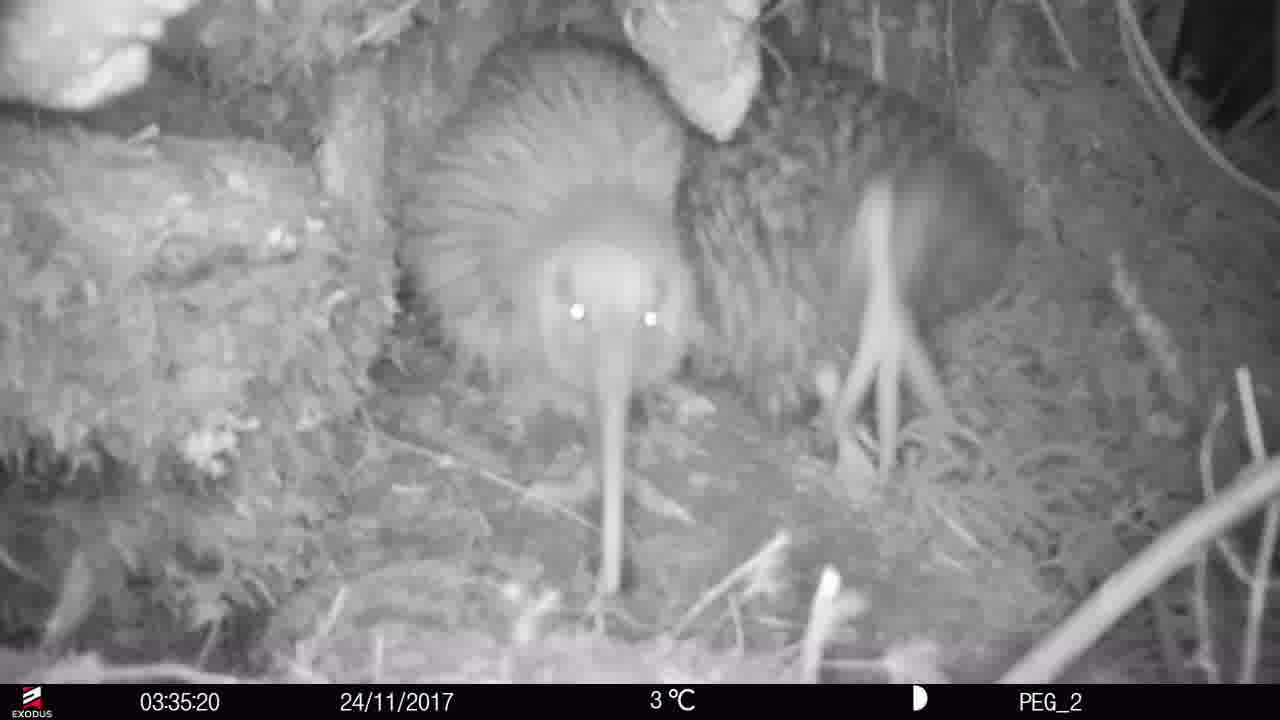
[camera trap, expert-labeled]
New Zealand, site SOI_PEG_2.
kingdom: Animalia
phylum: Chordata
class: Aves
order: Apterygiformes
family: Apterygidae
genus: Apteryx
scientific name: Apteryx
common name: kiwi